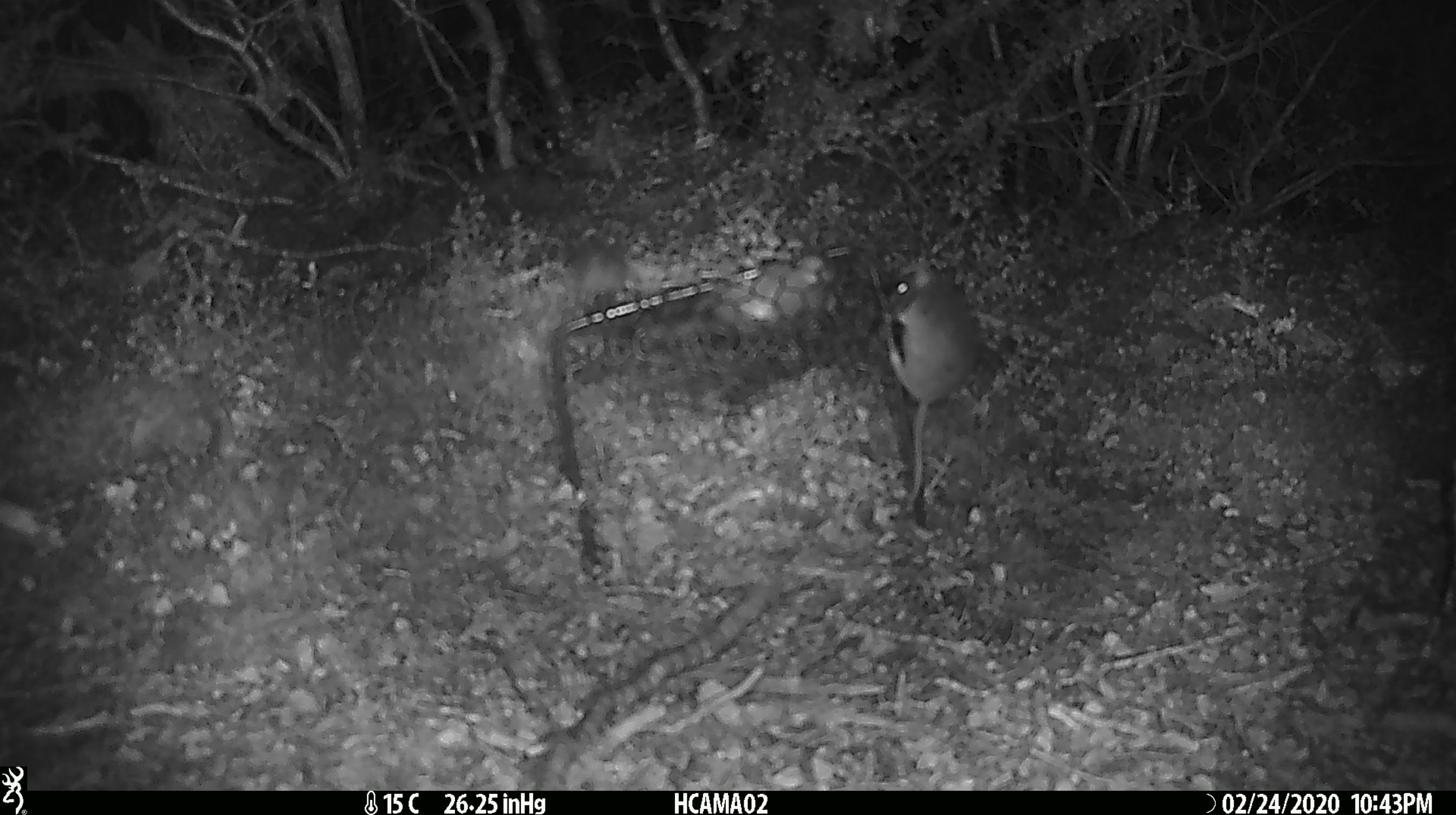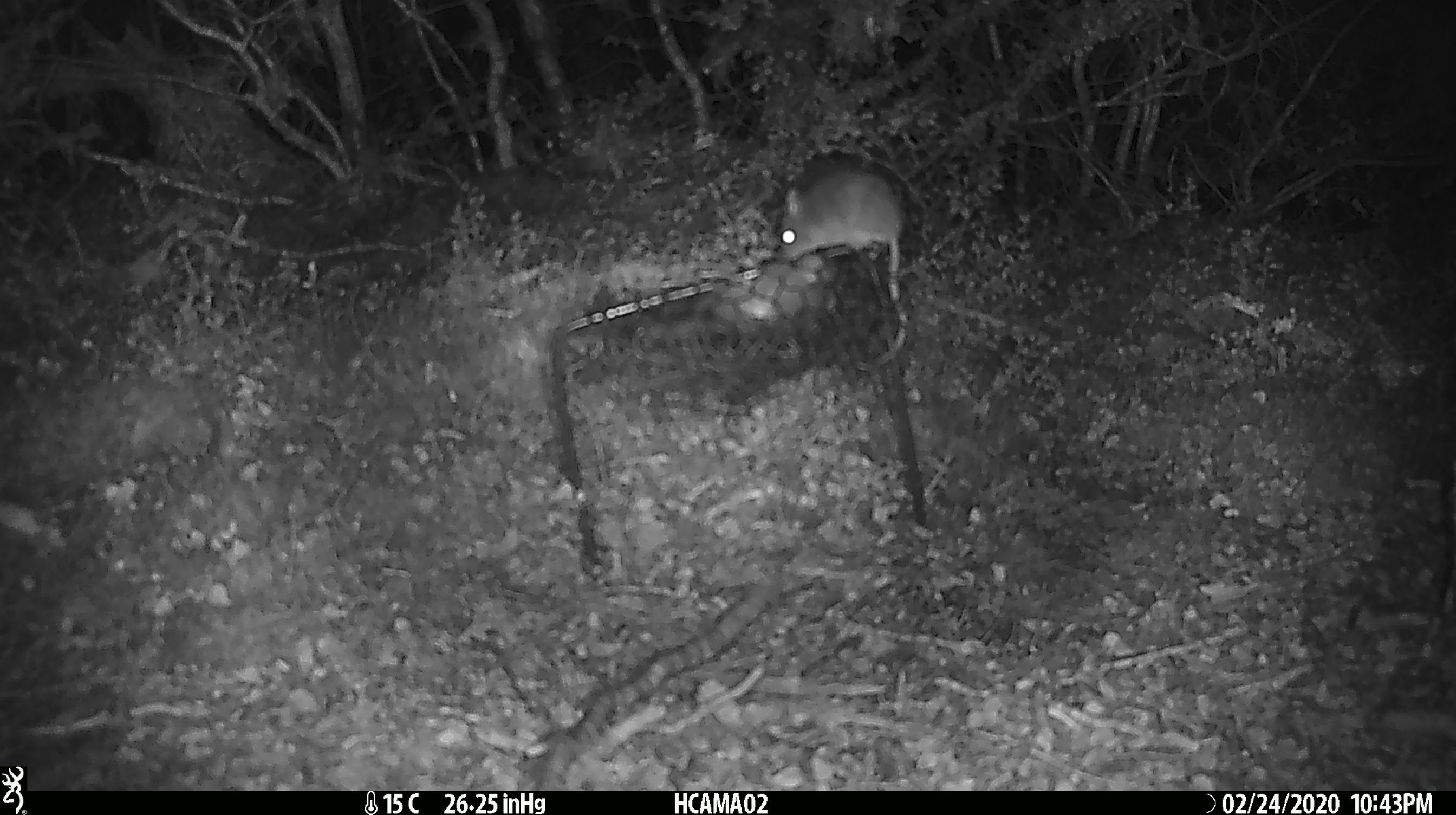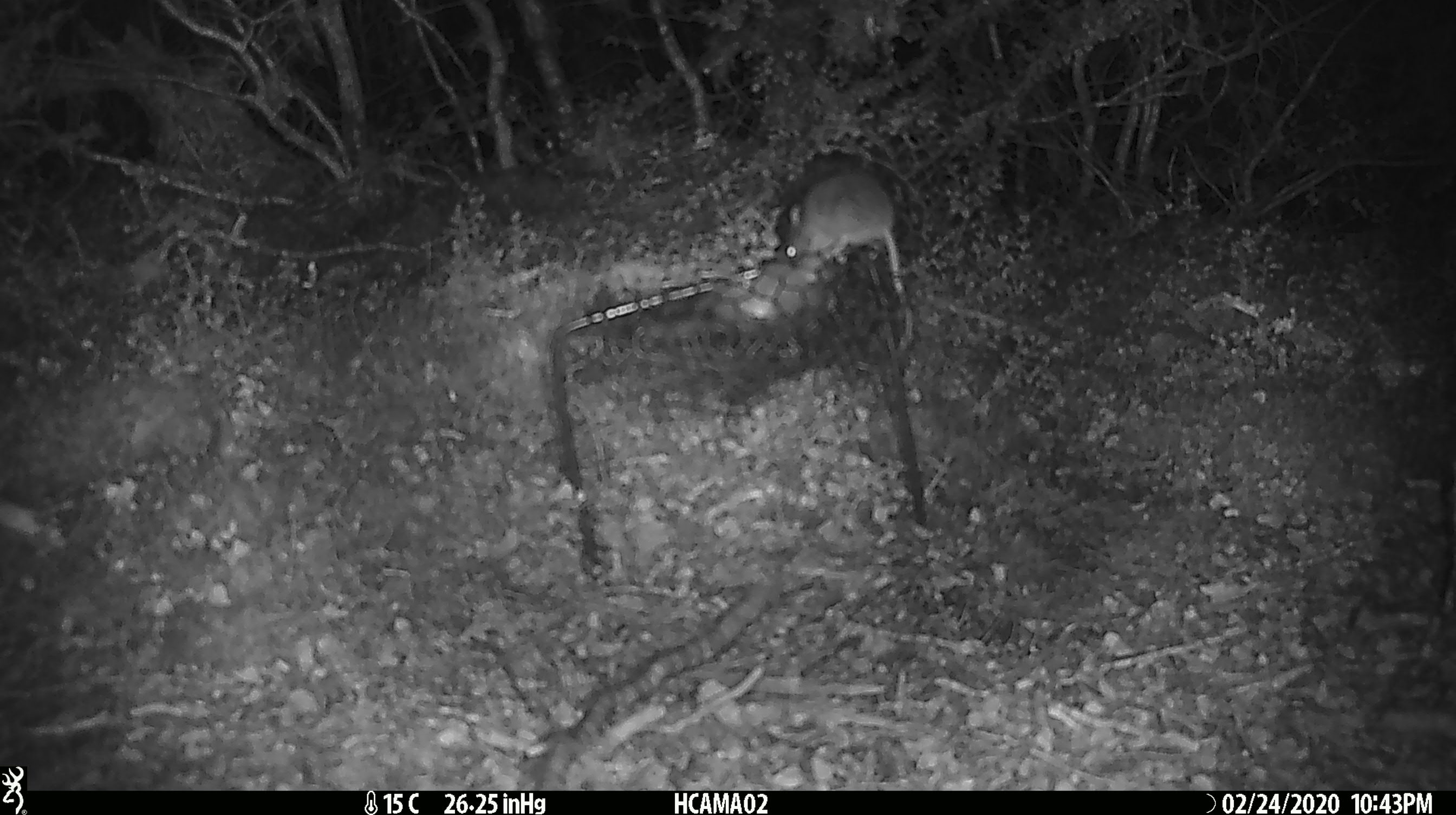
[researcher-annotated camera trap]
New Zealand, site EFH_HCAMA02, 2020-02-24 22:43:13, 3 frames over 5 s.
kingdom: Animalia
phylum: Chordata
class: Mammalia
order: Rodentia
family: Muridae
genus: Mus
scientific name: Mus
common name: mouse